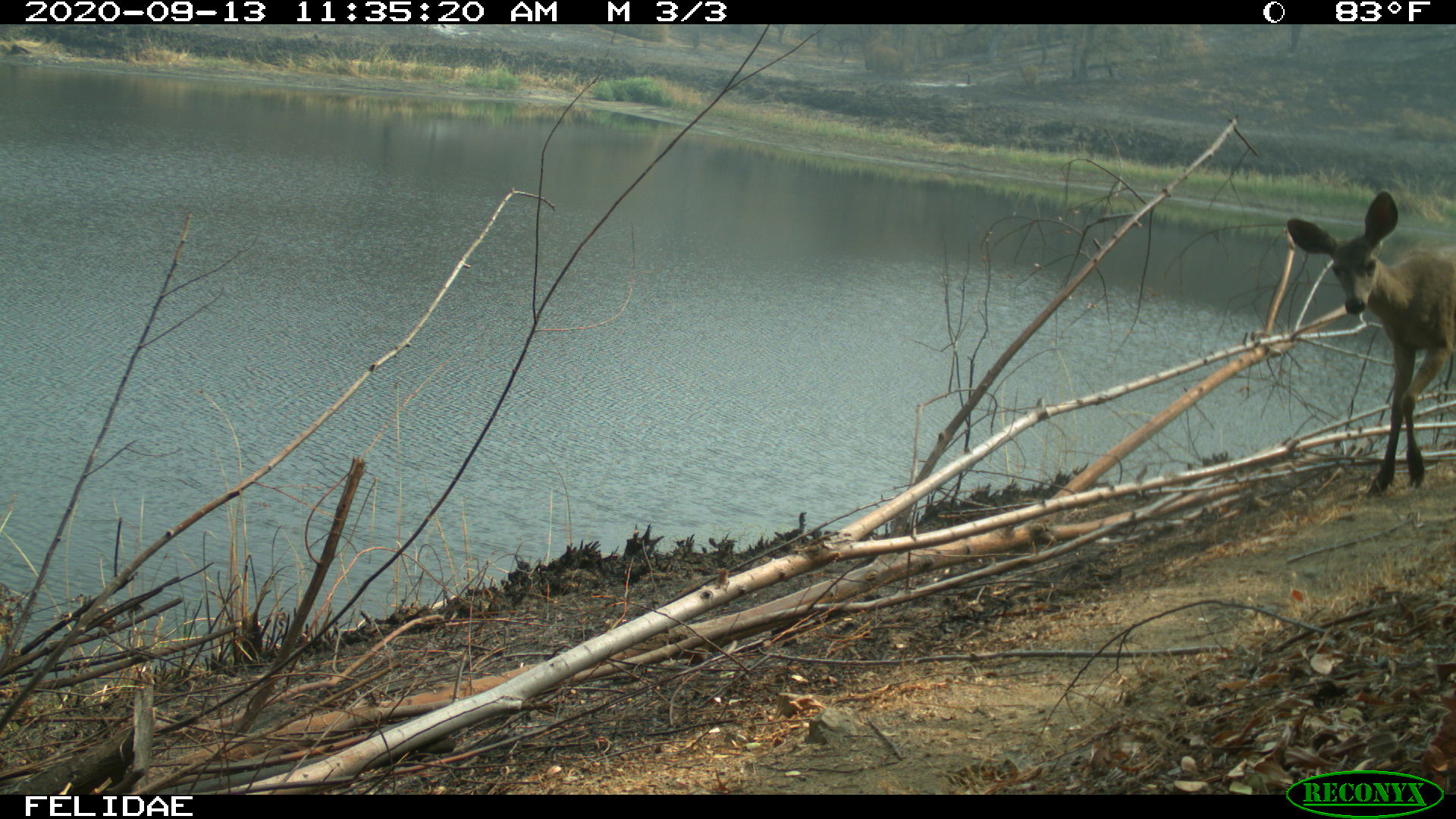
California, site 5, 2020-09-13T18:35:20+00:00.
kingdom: Animalia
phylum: Chordata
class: Mammalia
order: Artiodactyla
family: Cervidae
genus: Odocoileus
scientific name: Odocoileus hemionus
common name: mule deer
Mule deer (Odocoileus hemionus).